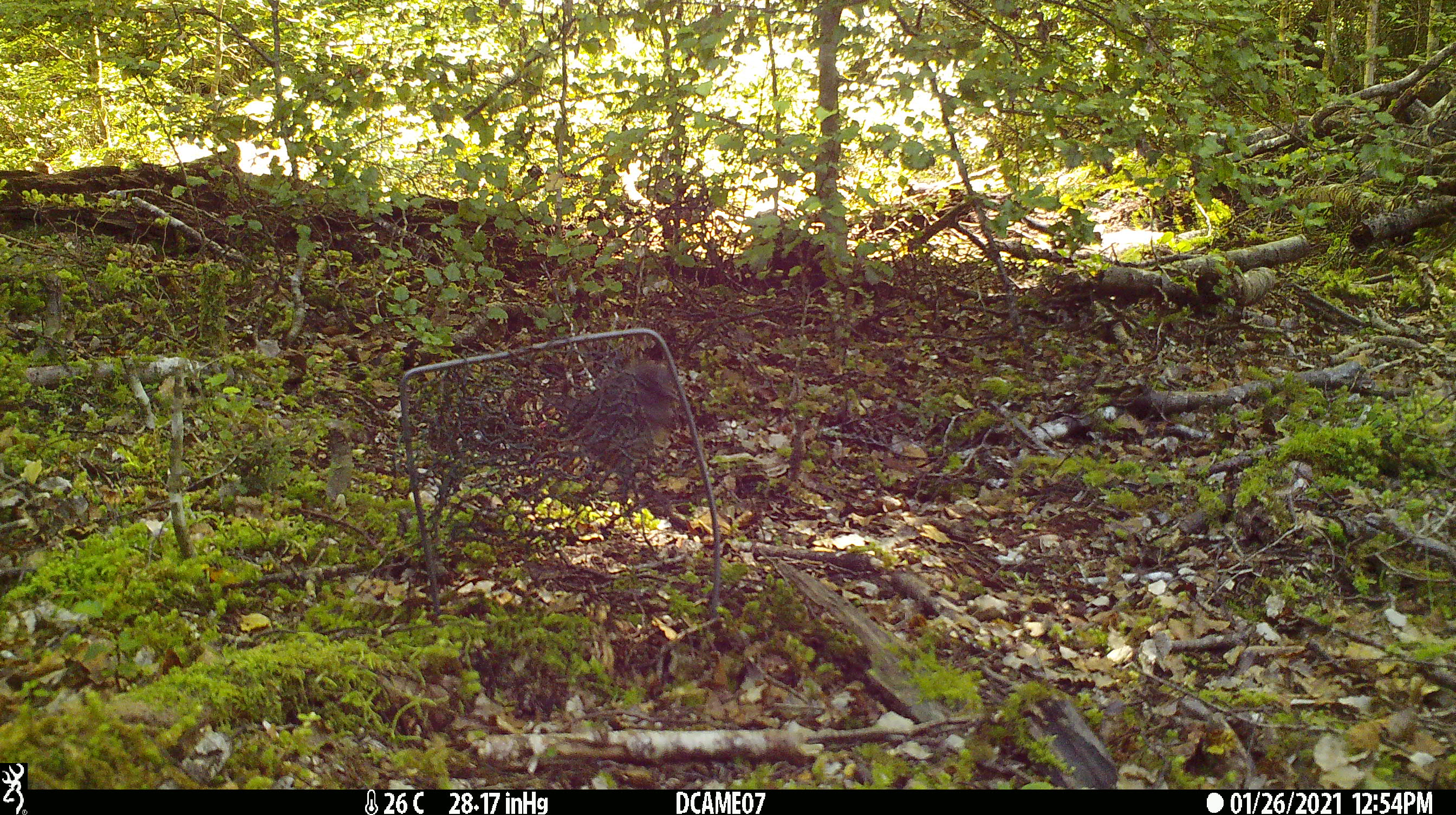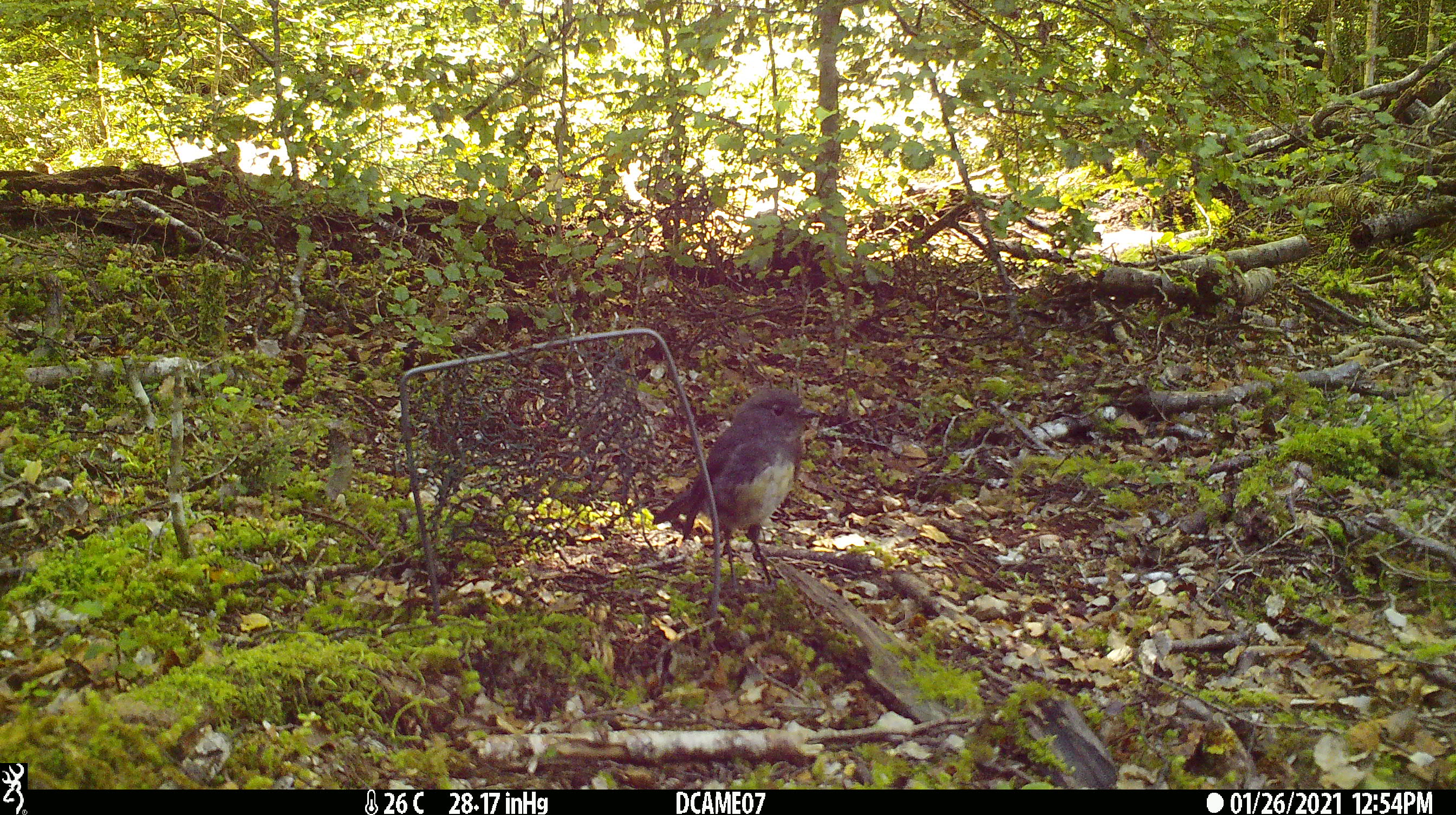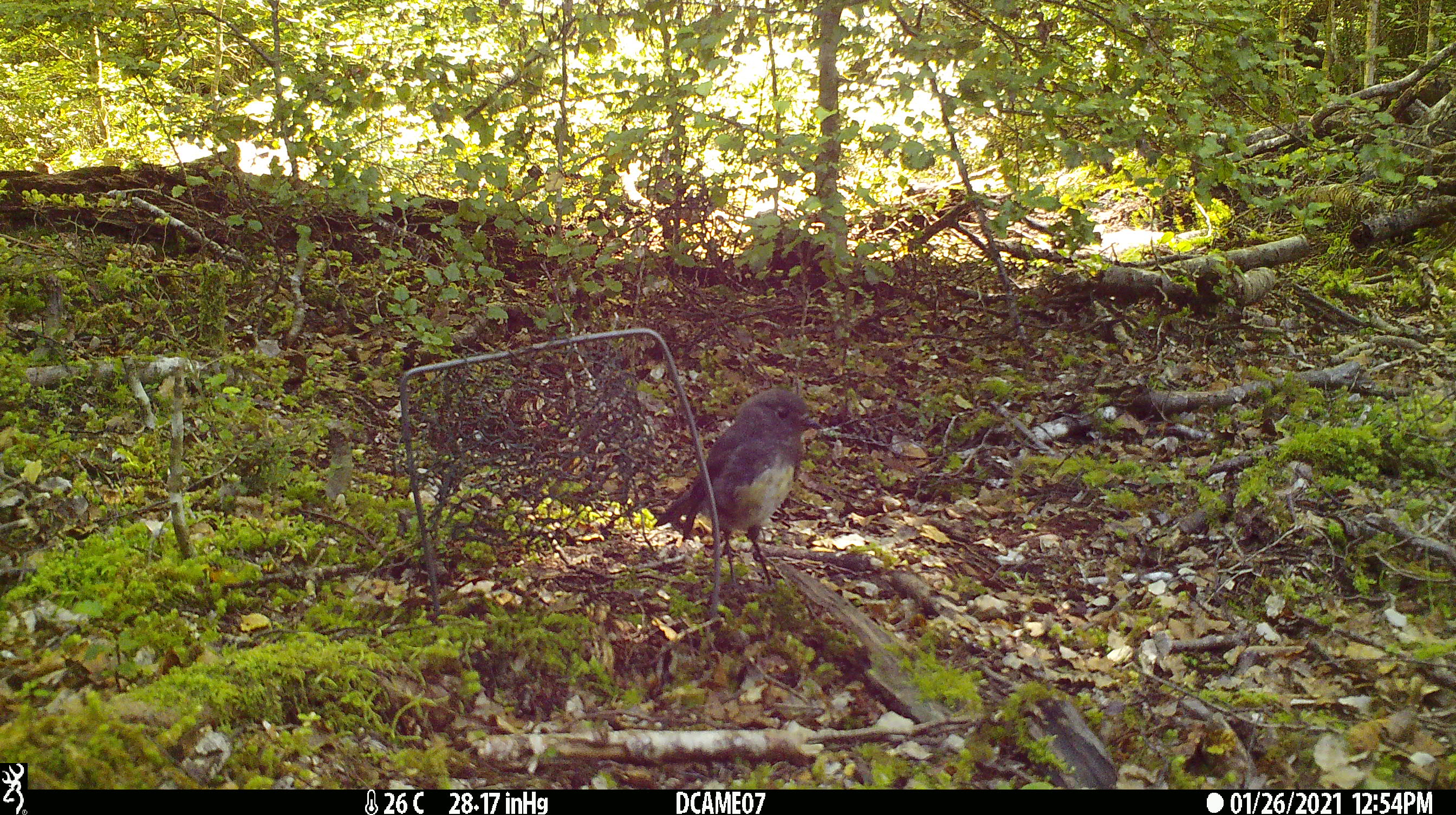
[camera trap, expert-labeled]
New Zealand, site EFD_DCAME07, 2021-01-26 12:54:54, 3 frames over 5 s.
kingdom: Animalia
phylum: Chordata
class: Aves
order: Passeriformes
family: Petroicidae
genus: Petroica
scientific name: Petroica australis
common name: new zealand robin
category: robin